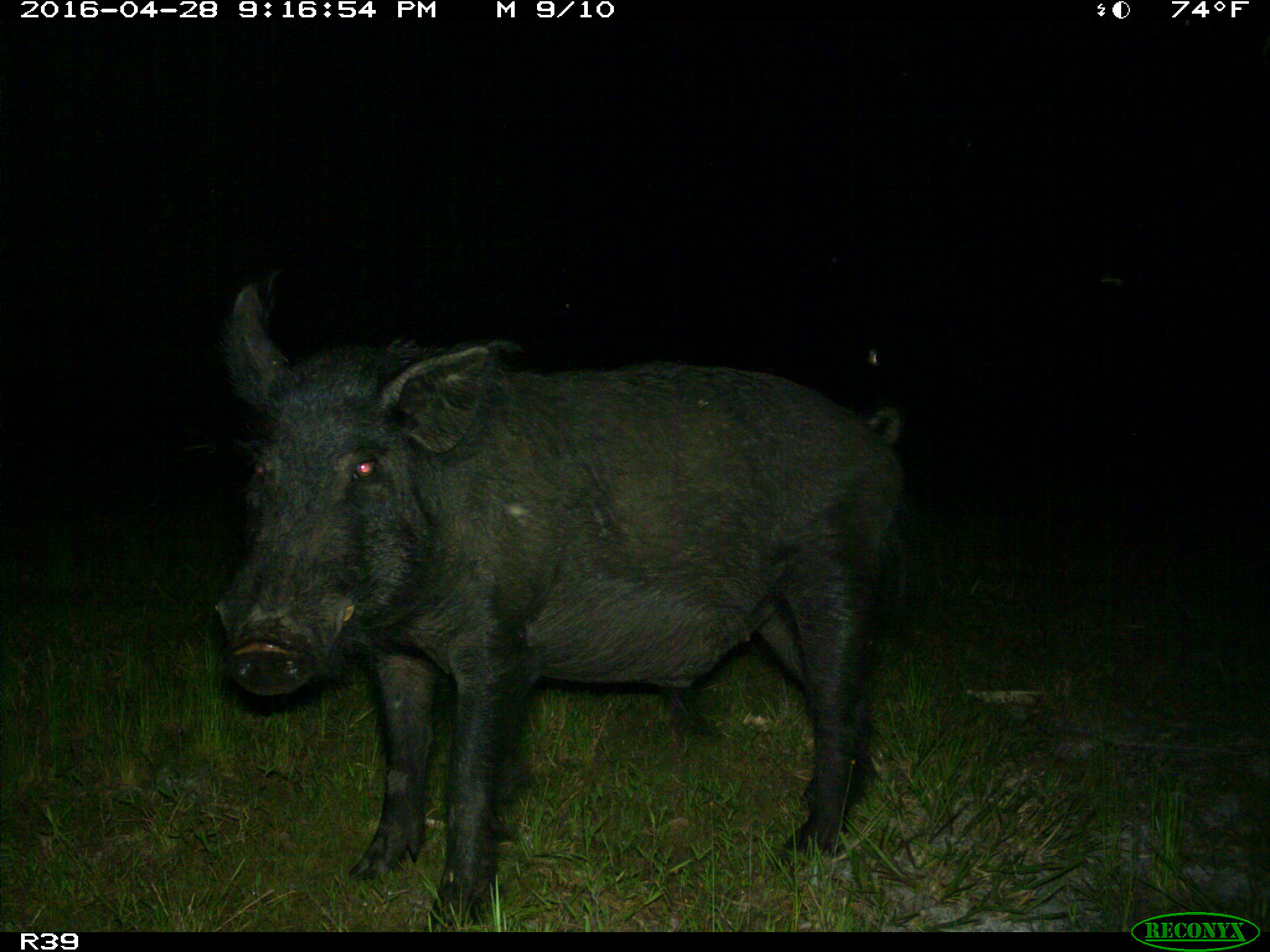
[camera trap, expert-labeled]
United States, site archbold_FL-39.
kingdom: Animalia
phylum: Chordata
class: Mammalia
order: Artiodactyla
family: Suidae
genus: Sus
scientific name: Sus scrofa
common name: wild boar